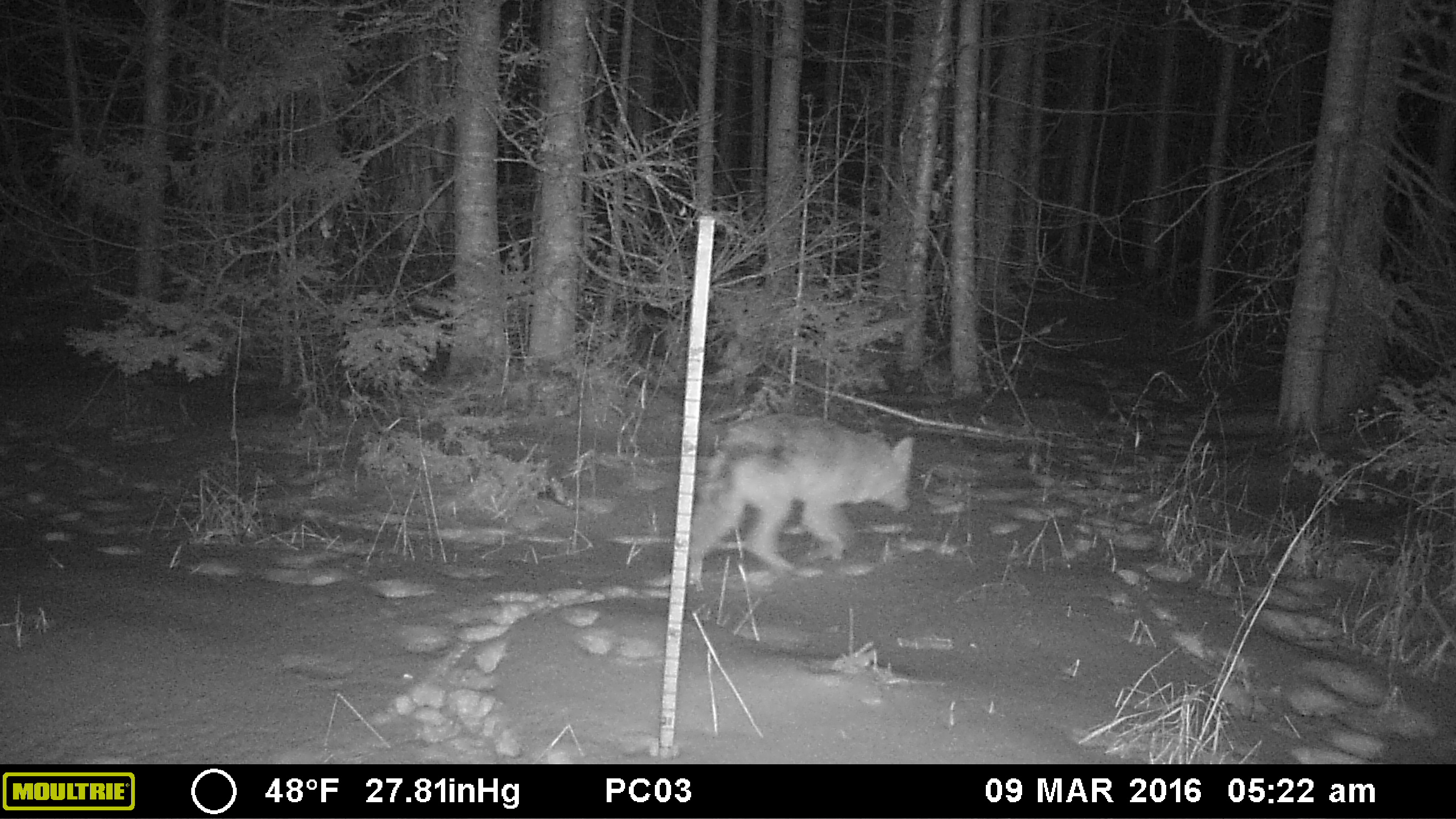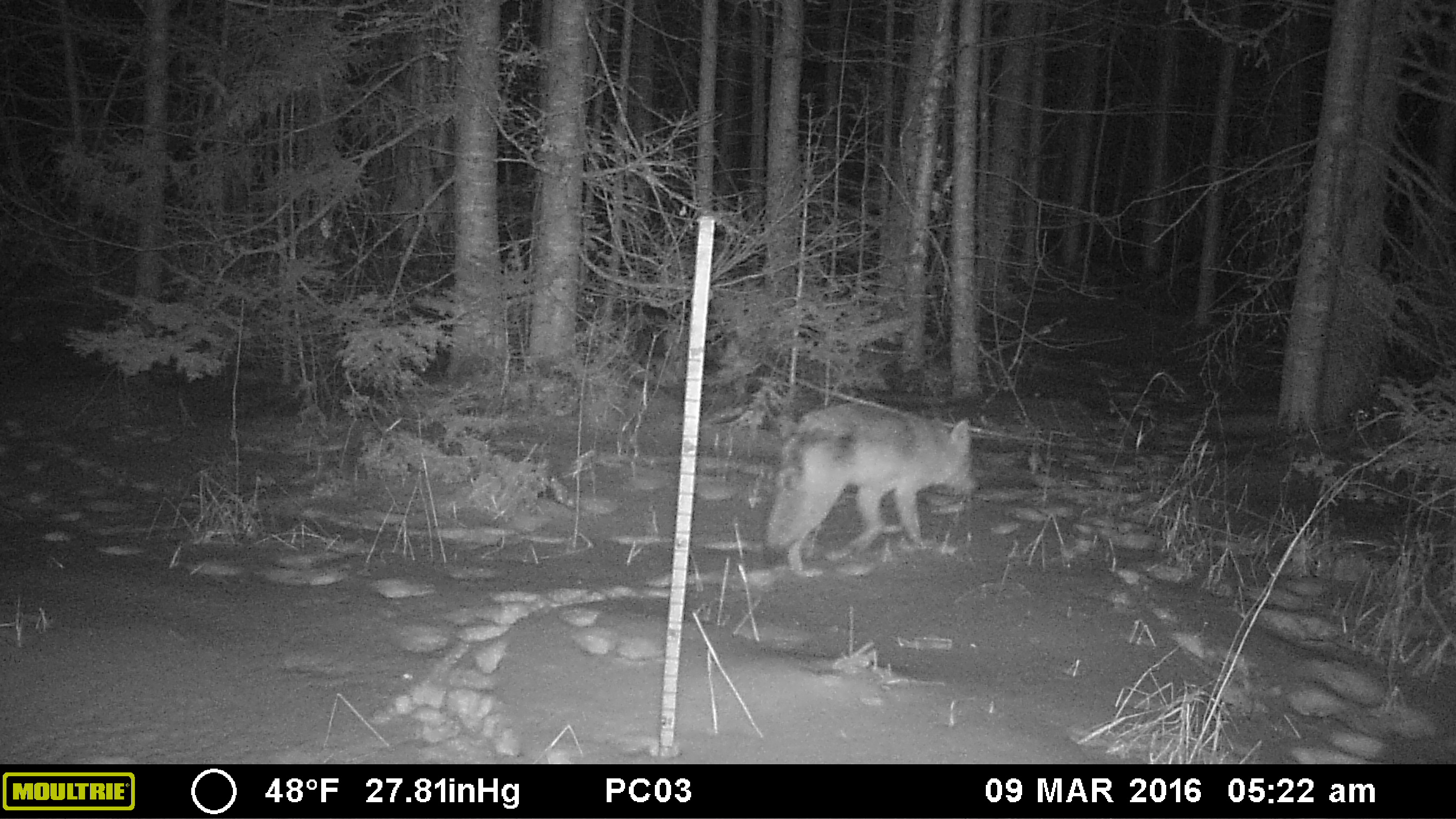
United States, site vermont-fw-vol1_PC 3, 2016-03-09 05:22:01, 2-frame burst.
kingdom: Animalia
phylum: Chordata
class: Mammalia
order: Carnivora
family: Canidae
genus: Canis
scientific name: Canis latrans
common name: coyote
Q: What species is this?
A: Coyote (Canis latrans).